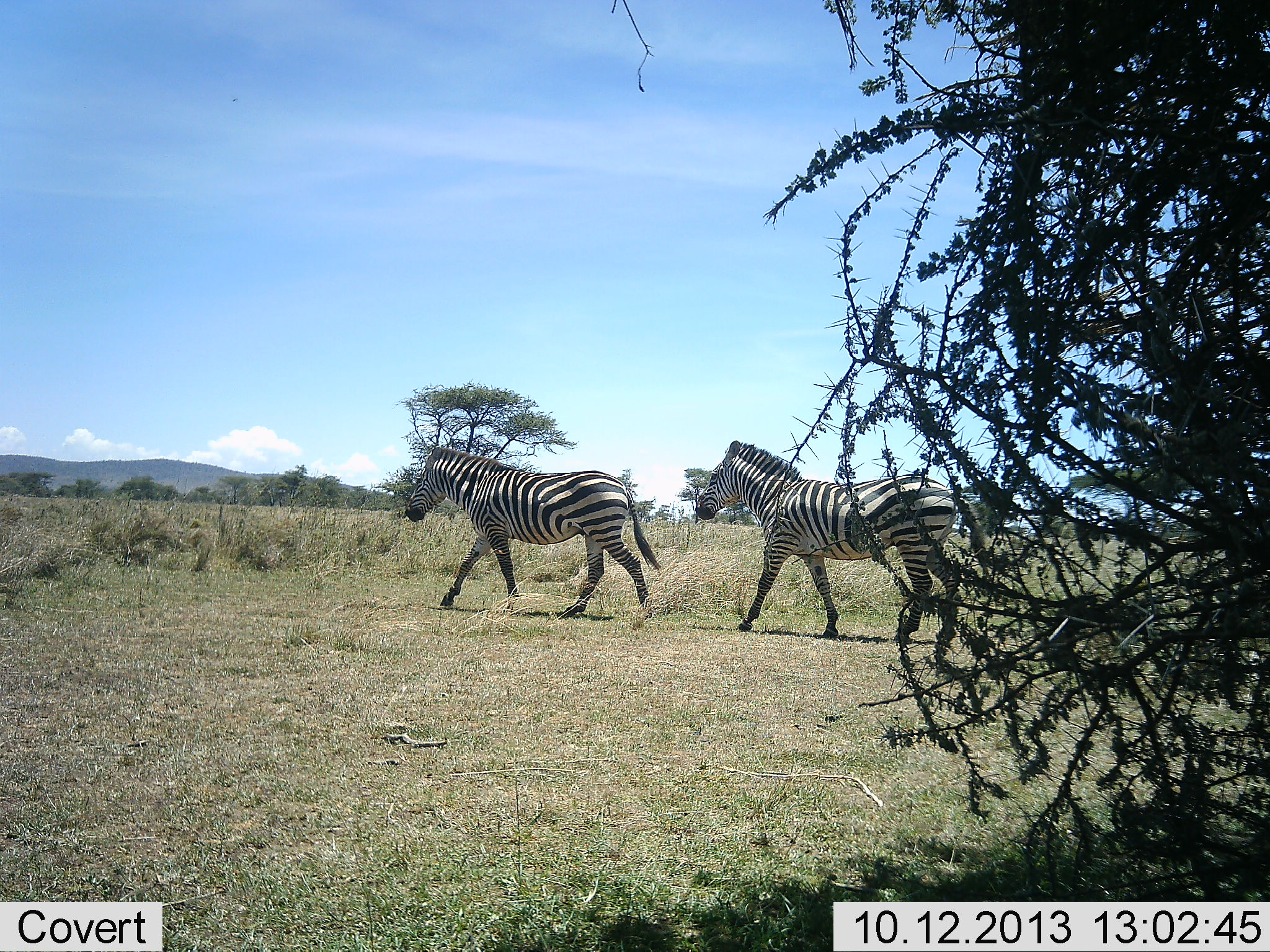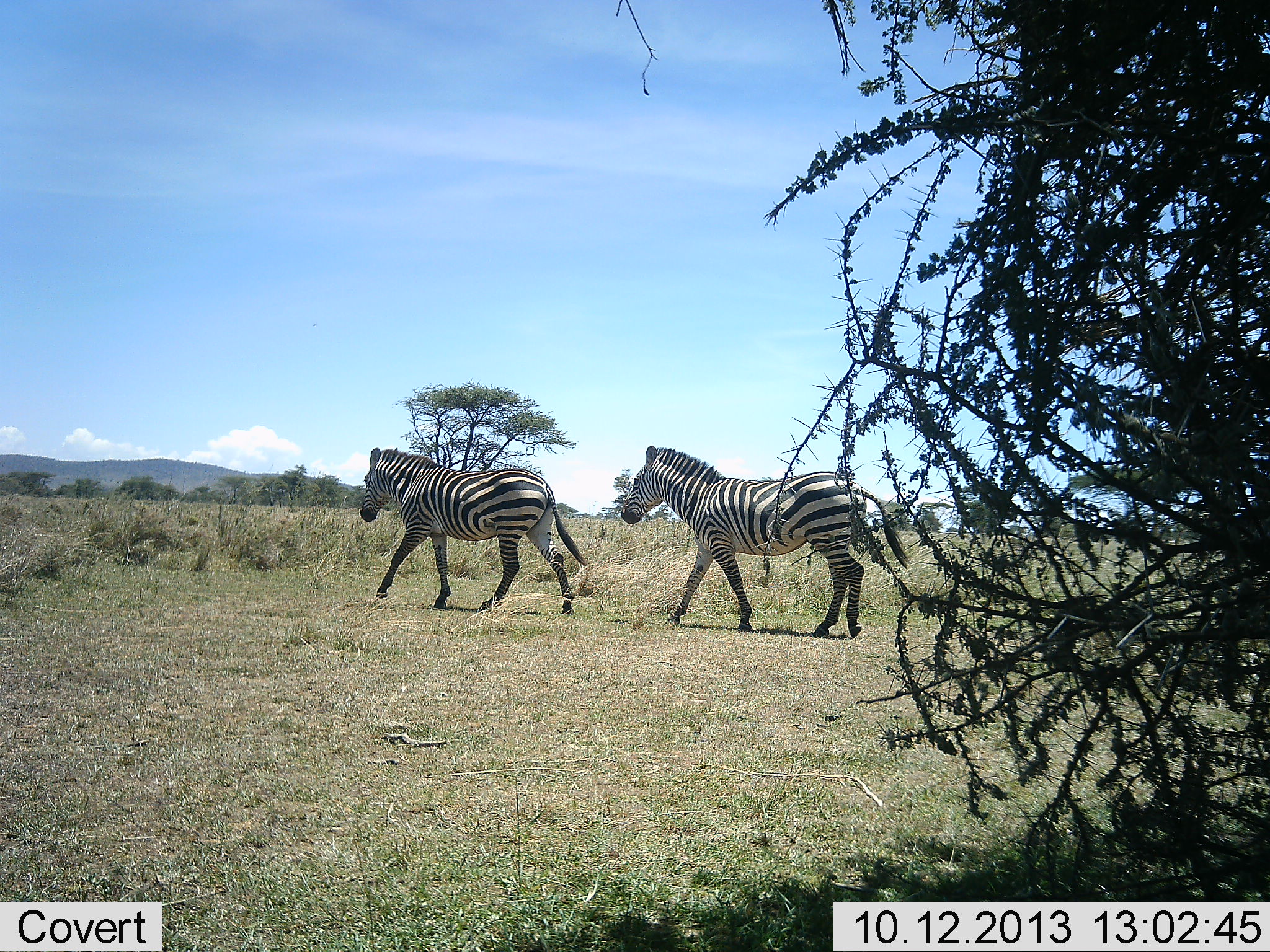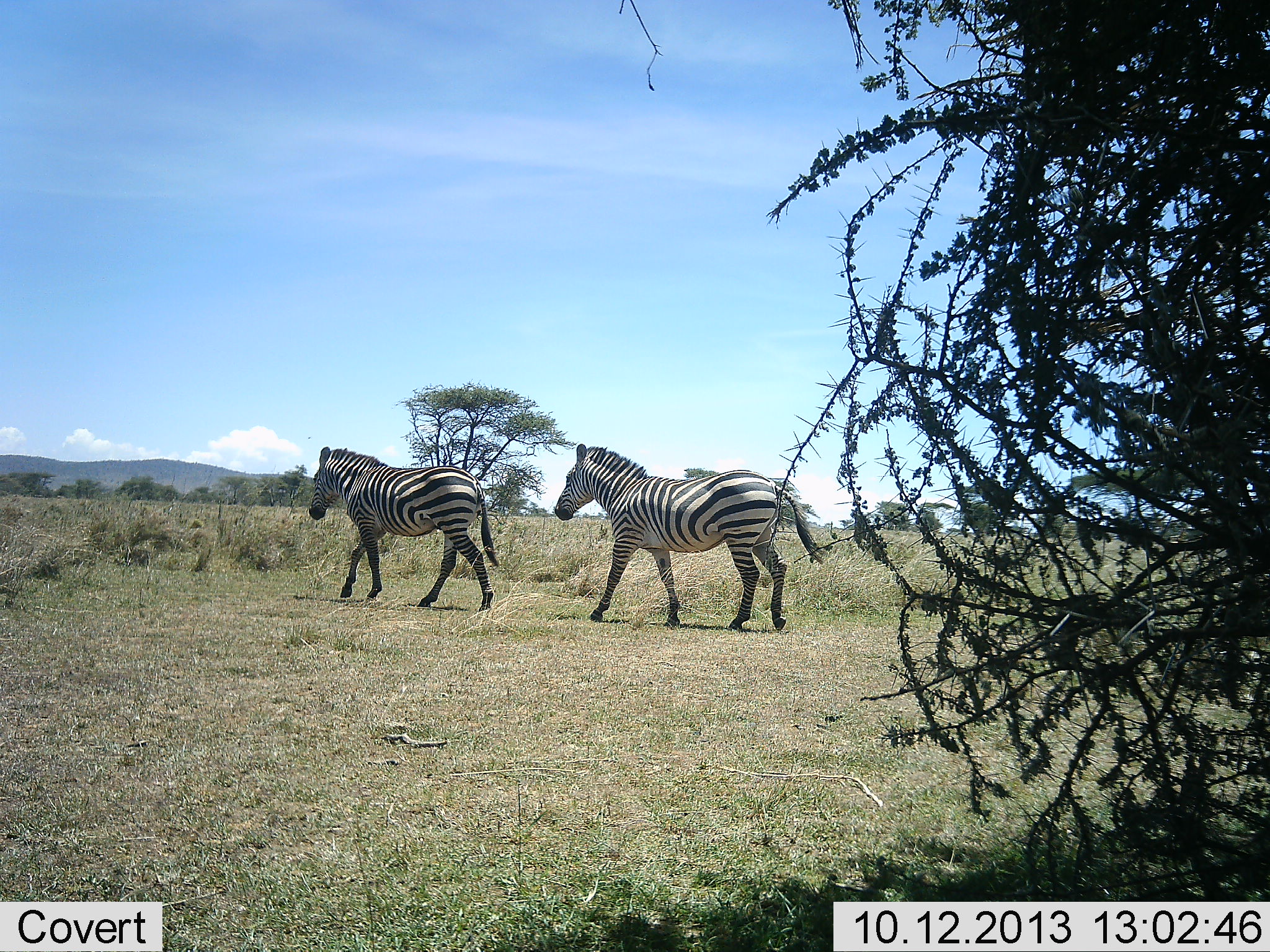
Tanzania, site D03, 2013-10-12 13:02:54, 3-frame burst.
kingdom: Animalia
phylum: Chordata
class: Mammalia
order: Perissodactyla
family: Equidae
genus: Equus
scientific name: Equus quagga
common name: plains zebra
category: zebra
Zebra (plains zebra) (Equus quagga), count 2. Behavior (volunteer vote fractions): standing 0%, resting 0%, moving 100%, interacting 7%. Young present (vote fraction): 0%. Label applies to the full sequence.